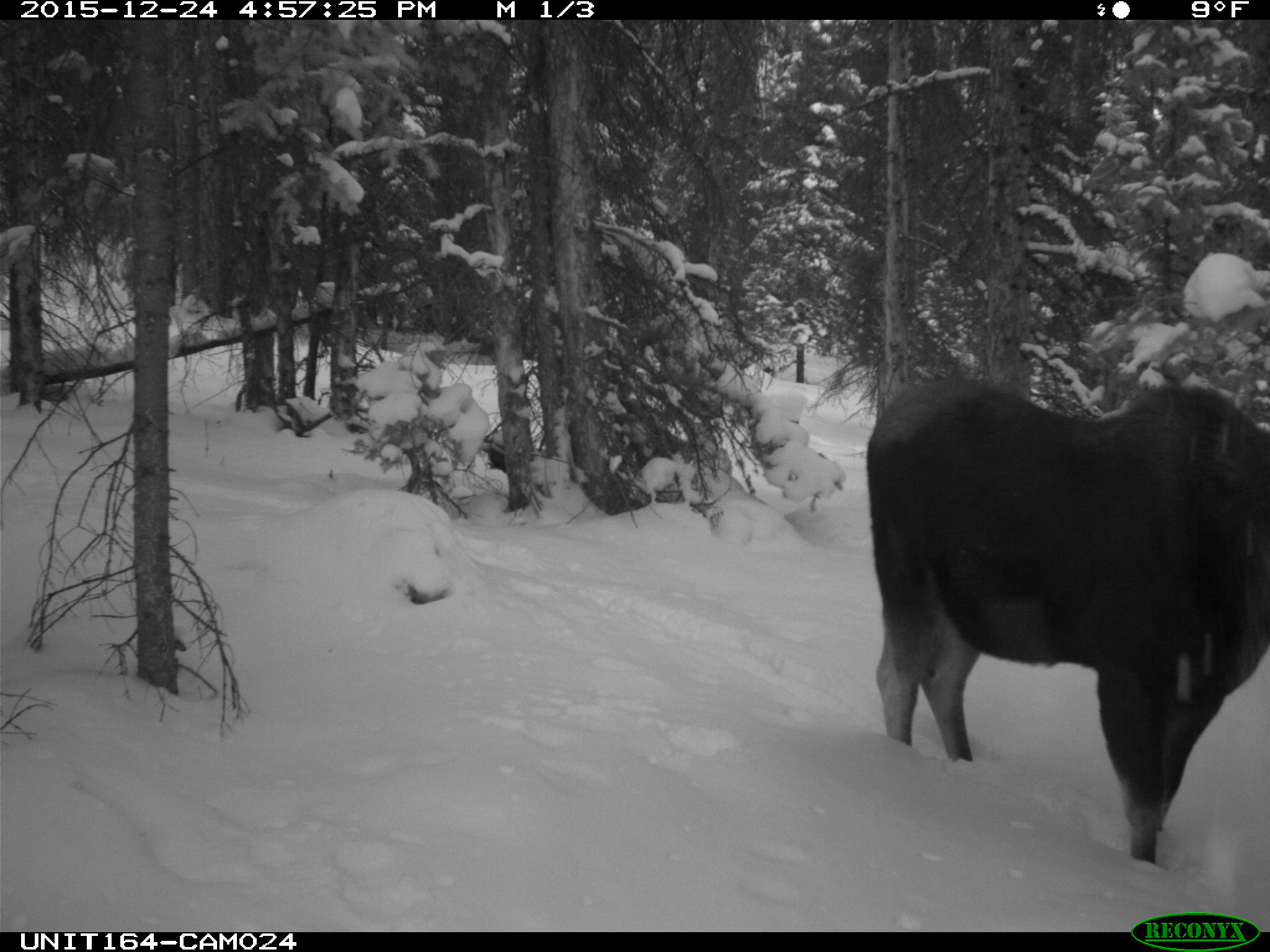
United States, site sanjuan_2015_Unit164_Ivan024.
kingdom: Animalia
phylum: Chordata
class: Mammalia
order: Artiodactyla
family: Cervidae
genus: Alces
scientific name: Alces alces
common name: moose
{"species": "Alces alces (moose)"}